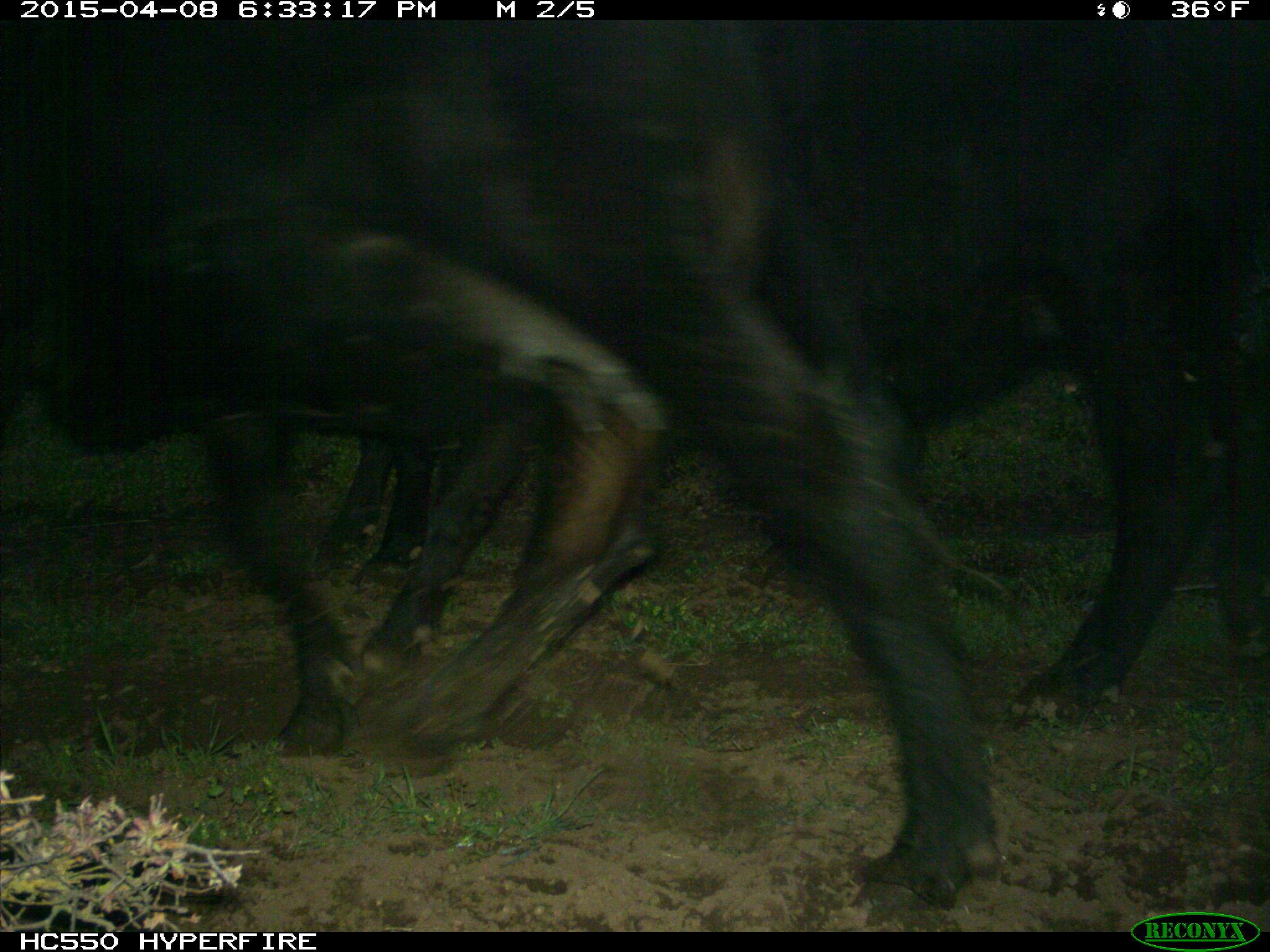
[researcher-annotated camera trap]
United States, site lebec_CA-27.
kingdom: Animalia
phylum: Chordata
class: Mammalia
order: Artiodactyla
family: Bovidae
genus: Bos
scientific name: Bos taurus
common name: domestic cow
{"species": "Bos taurus (domestic cow)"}